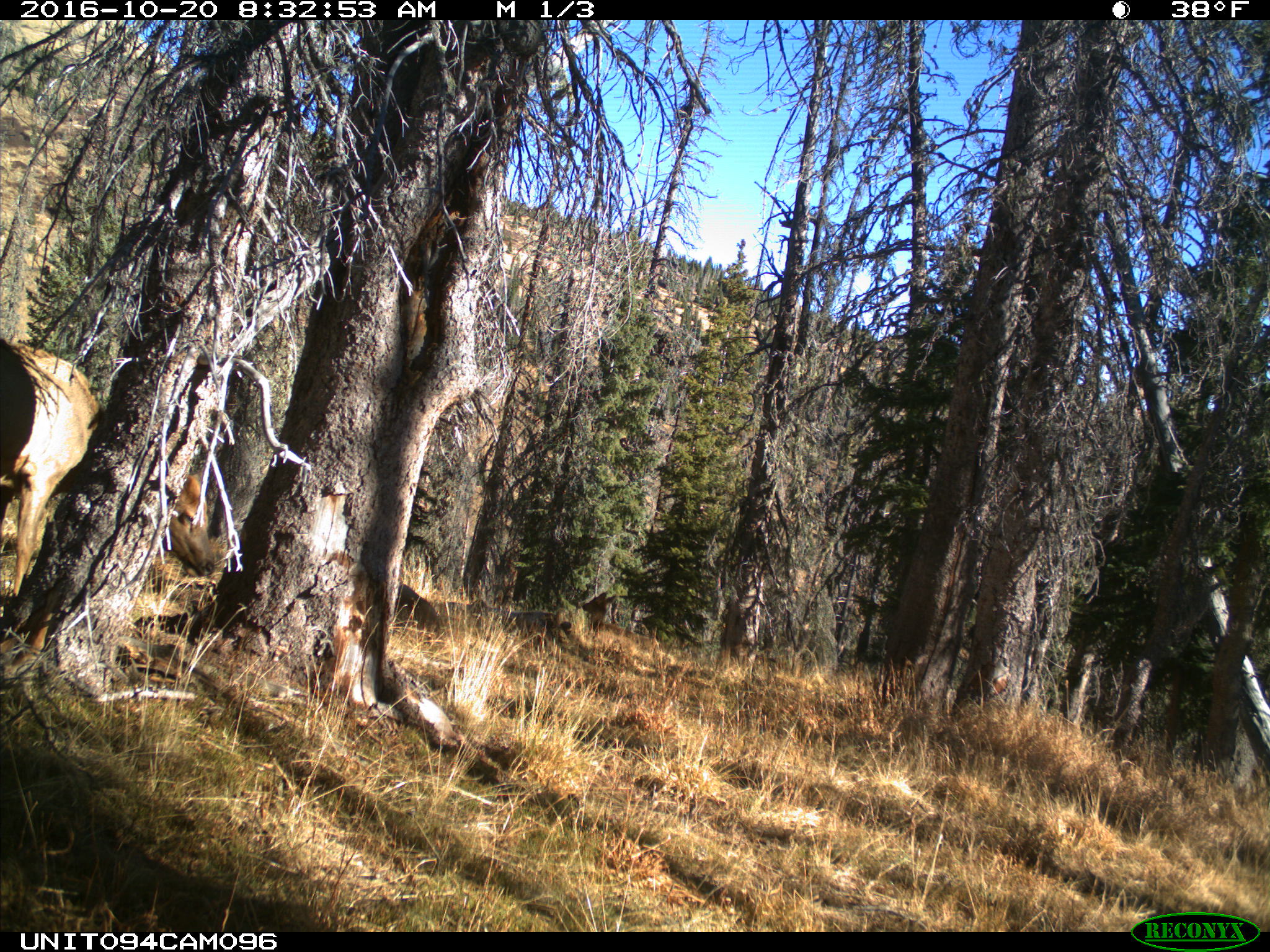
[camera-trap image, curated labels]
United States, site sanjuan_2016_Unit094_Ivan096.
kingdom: Animalia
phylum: Chordata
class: Mammalia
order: Artiodactyla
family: Cervidae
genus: Cervus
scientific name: Cervus elaphus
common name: red deer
Cervus elaphus (red deer).